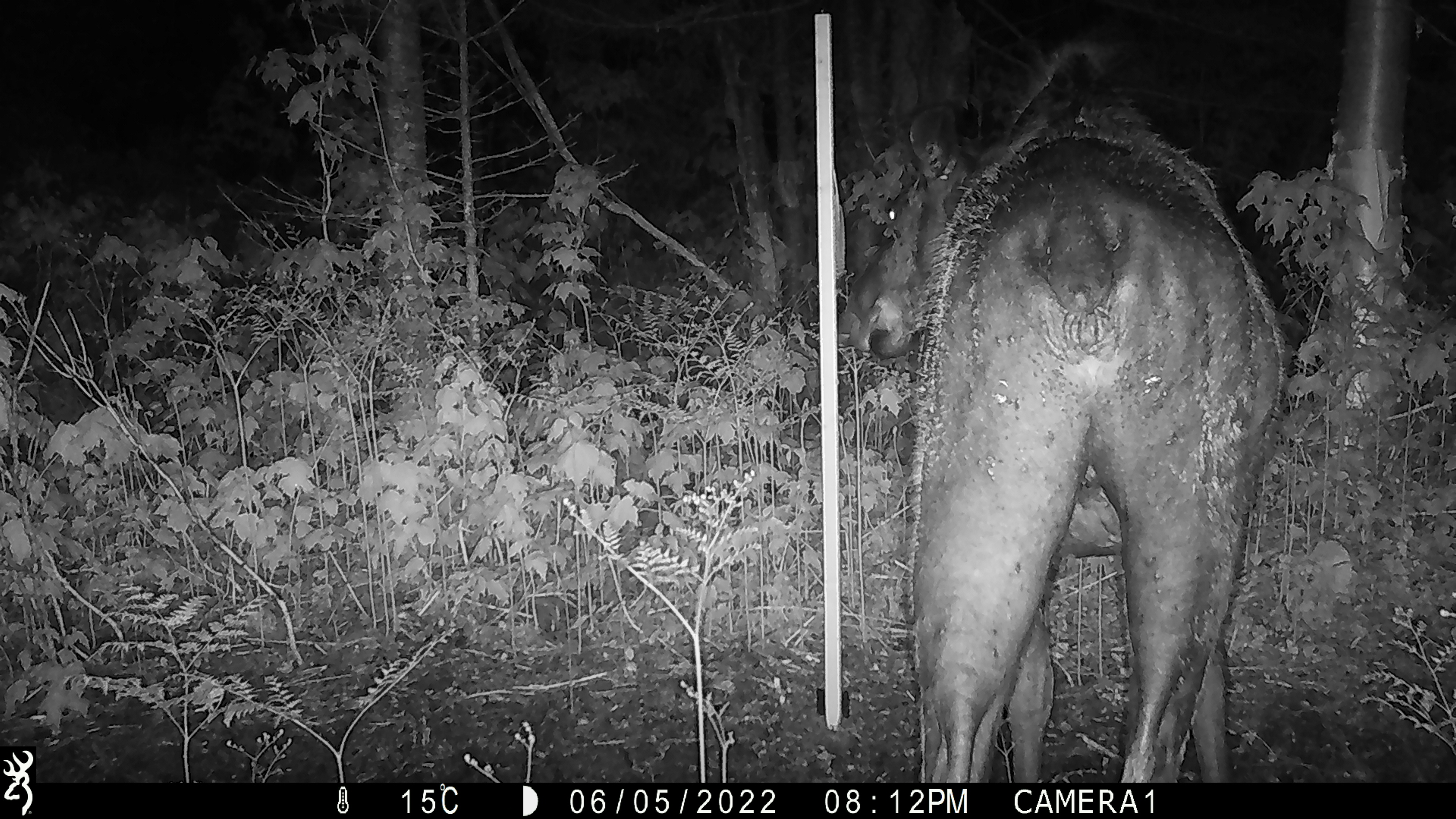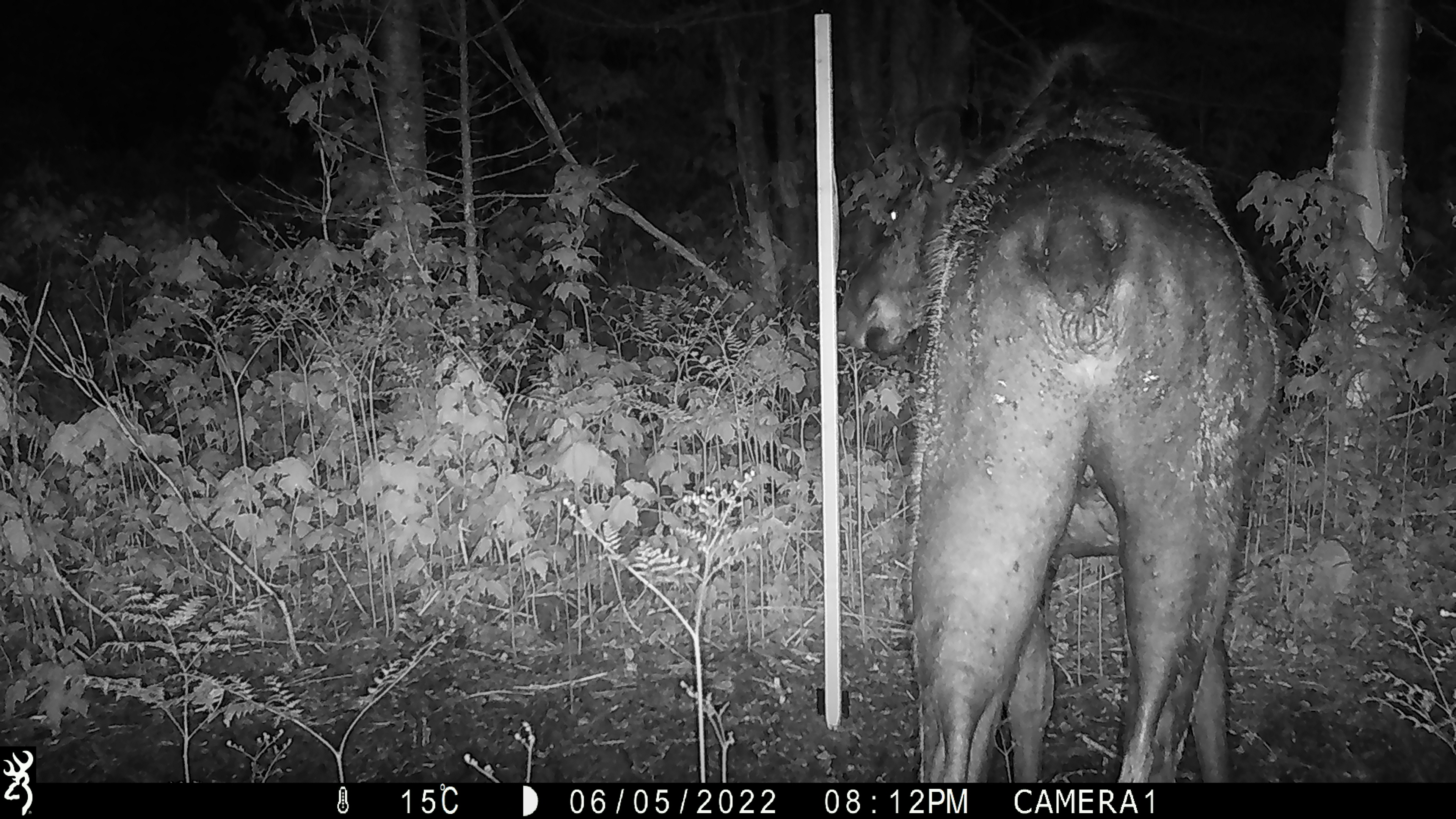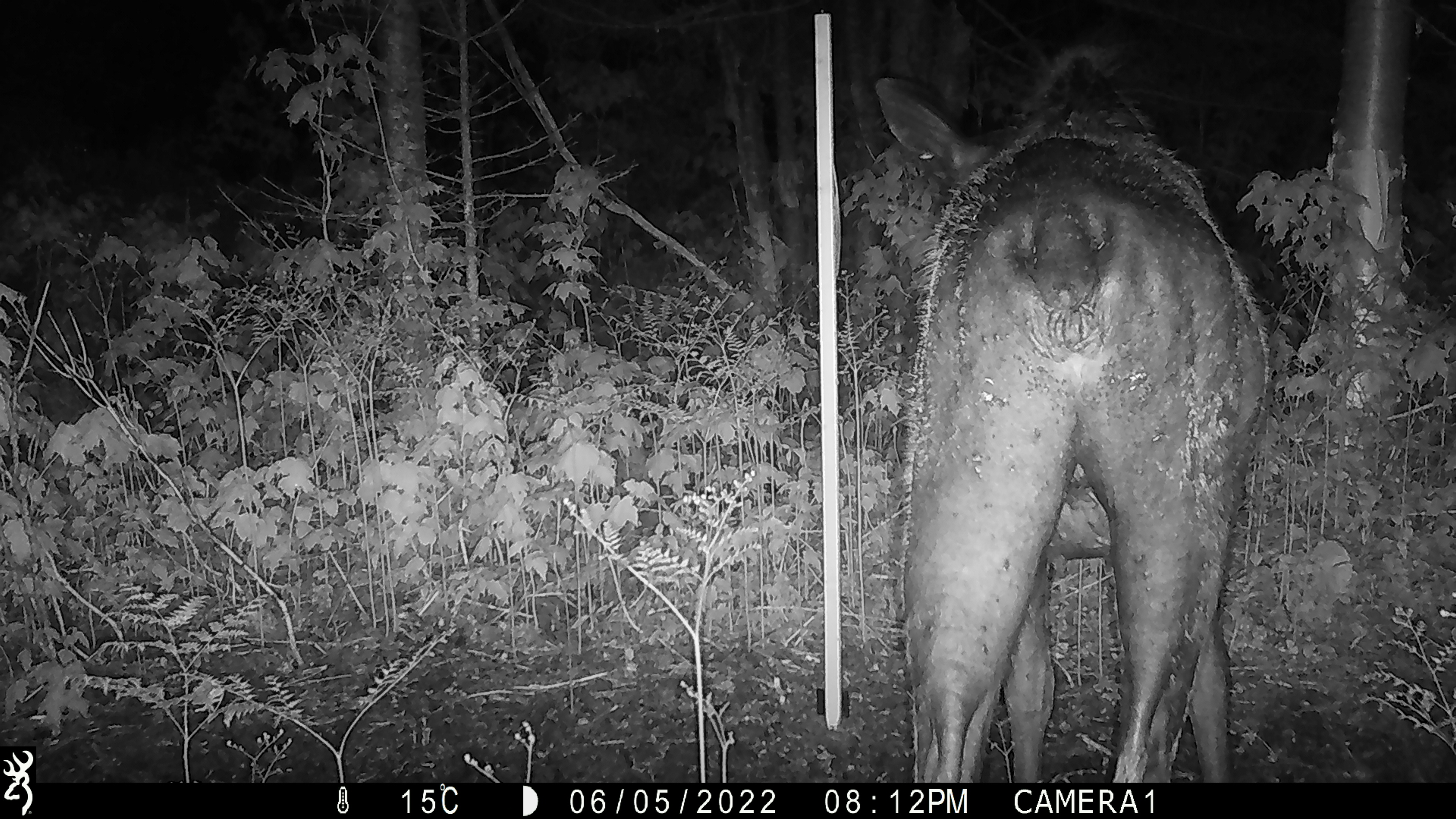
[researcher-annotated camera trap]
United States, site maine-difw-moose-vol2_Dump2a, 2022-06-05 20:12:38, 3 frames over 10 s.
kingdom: Animalia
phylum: Chordata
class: Mammalia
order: Artiodactyla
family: Cervidae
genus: Alces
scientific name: Alces alces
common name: moose